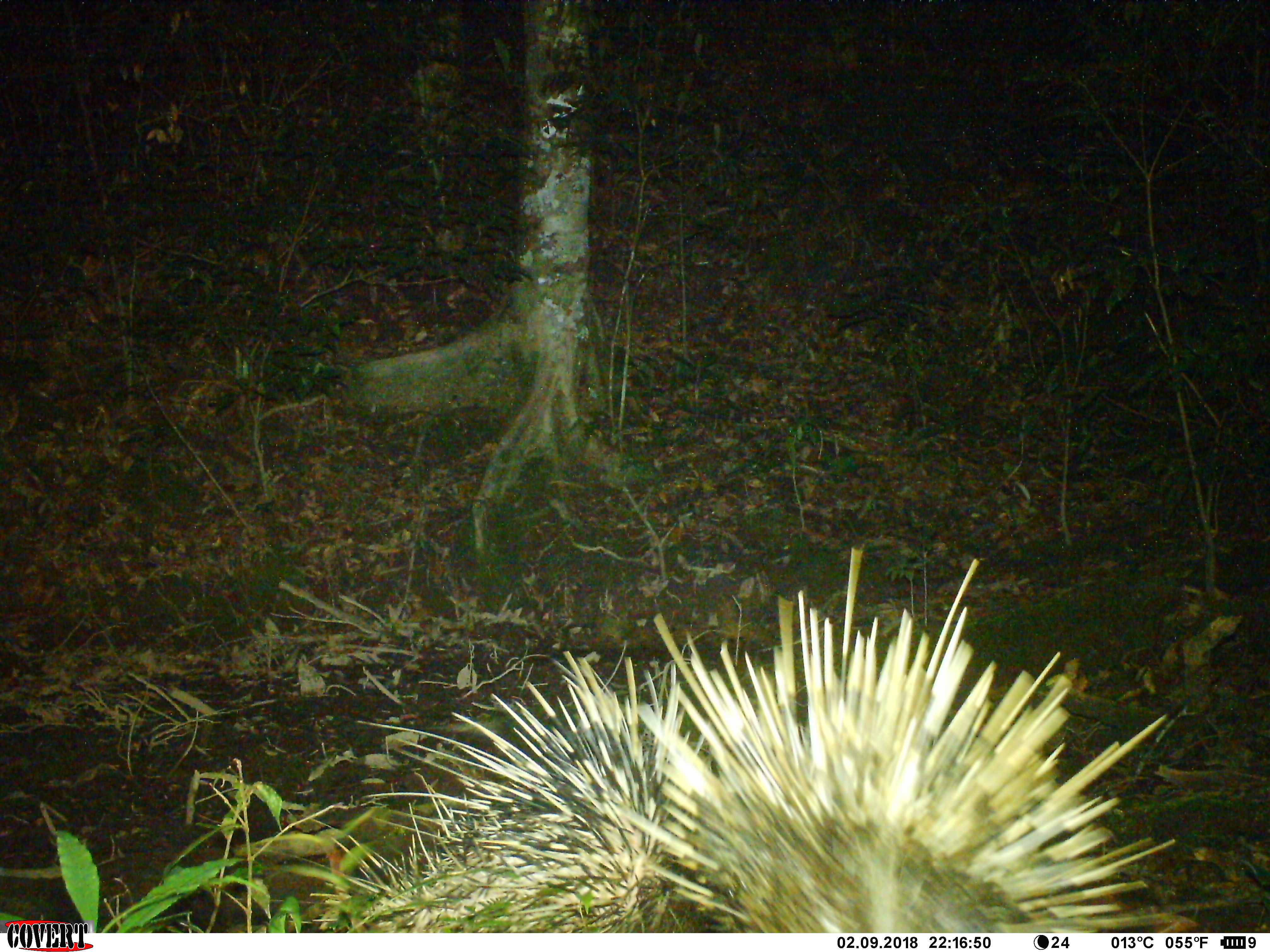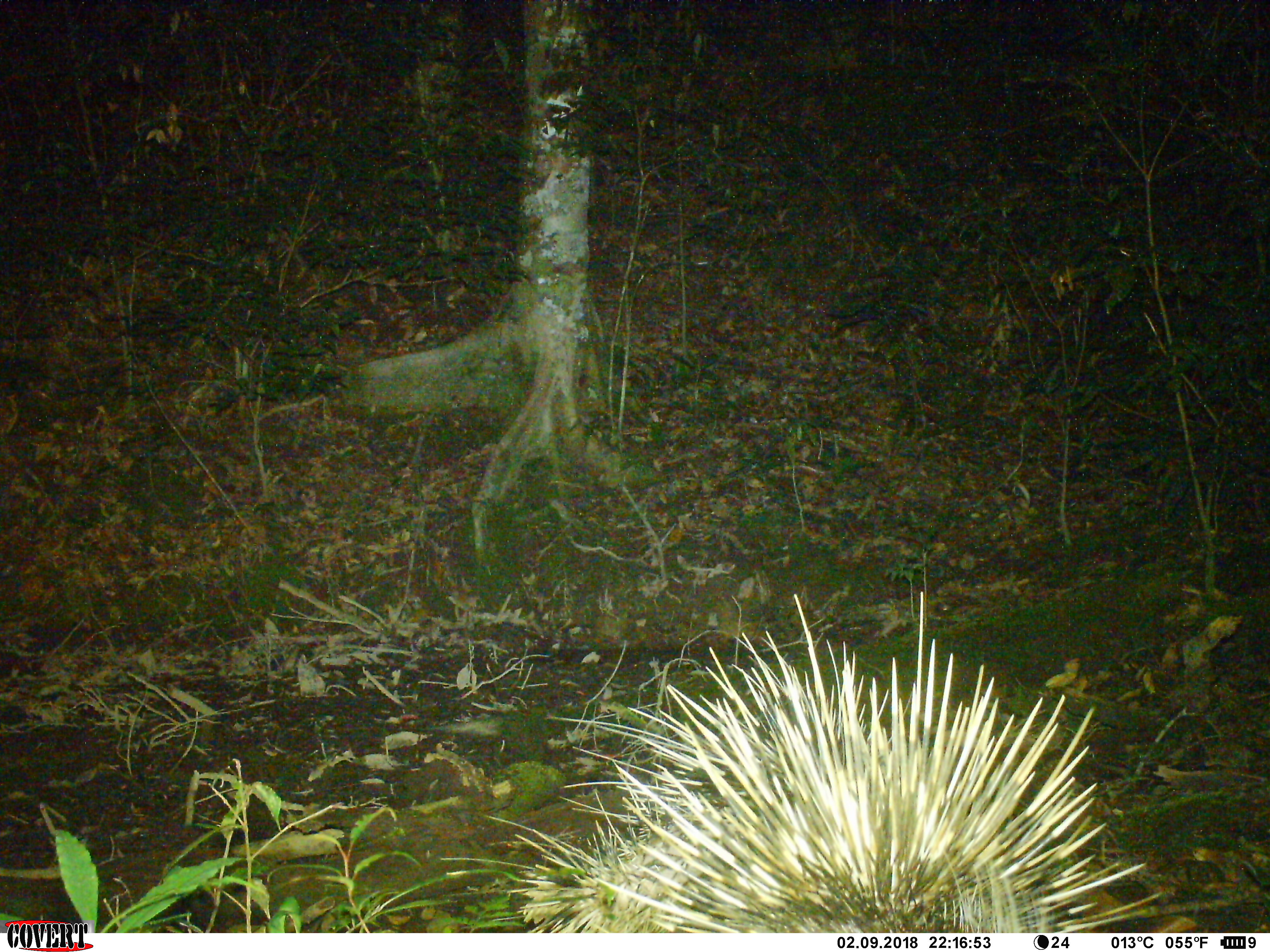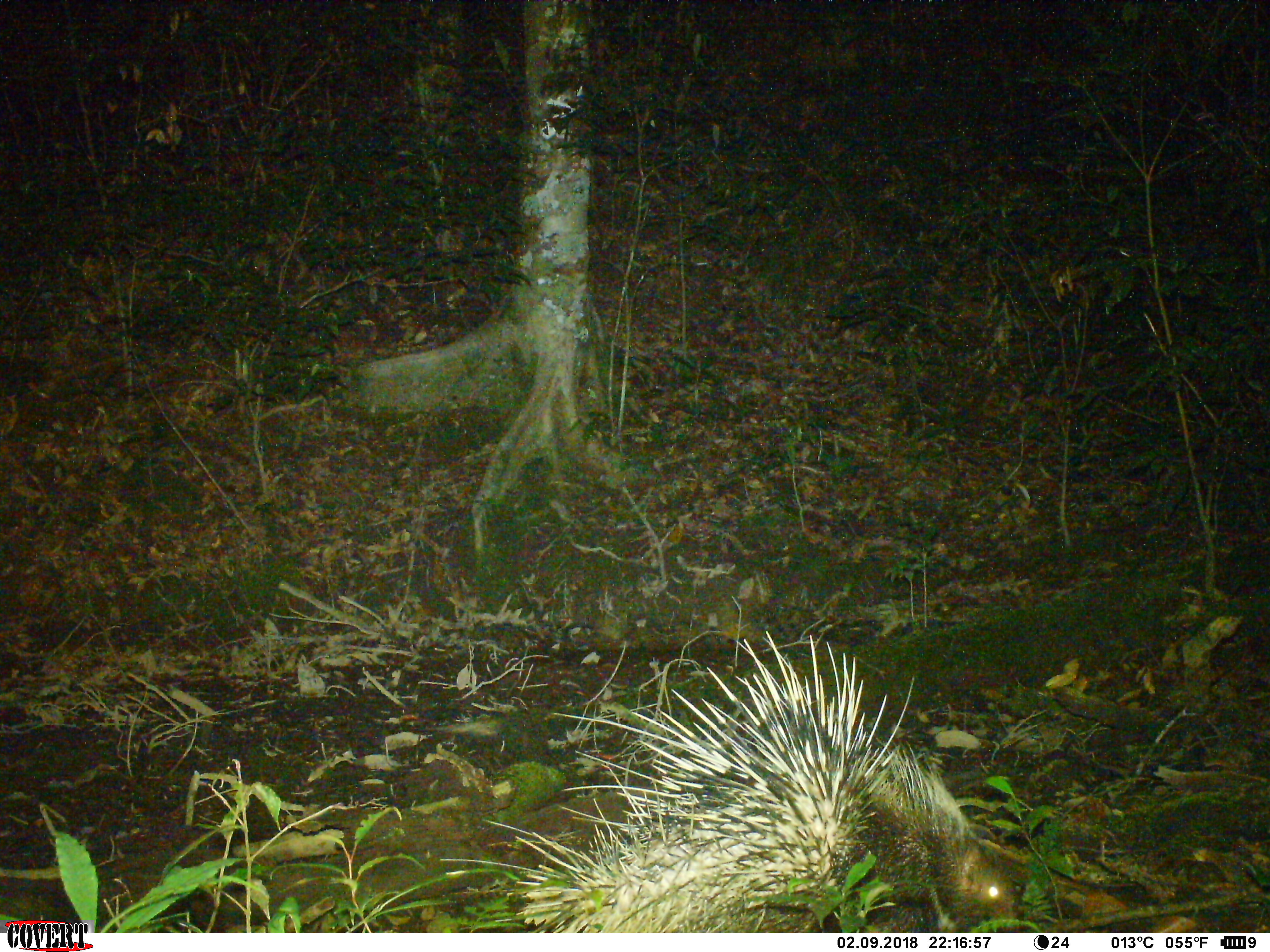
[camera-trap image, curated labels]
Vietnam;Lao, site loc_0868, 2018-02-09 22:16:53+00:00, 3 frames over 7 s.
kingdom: Animalia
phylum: Chordata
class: Mammalia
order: Rodentia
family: Hystricidae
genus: Hystrix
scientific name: Hystrix brachyura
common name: malayan porcupine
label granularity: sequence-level